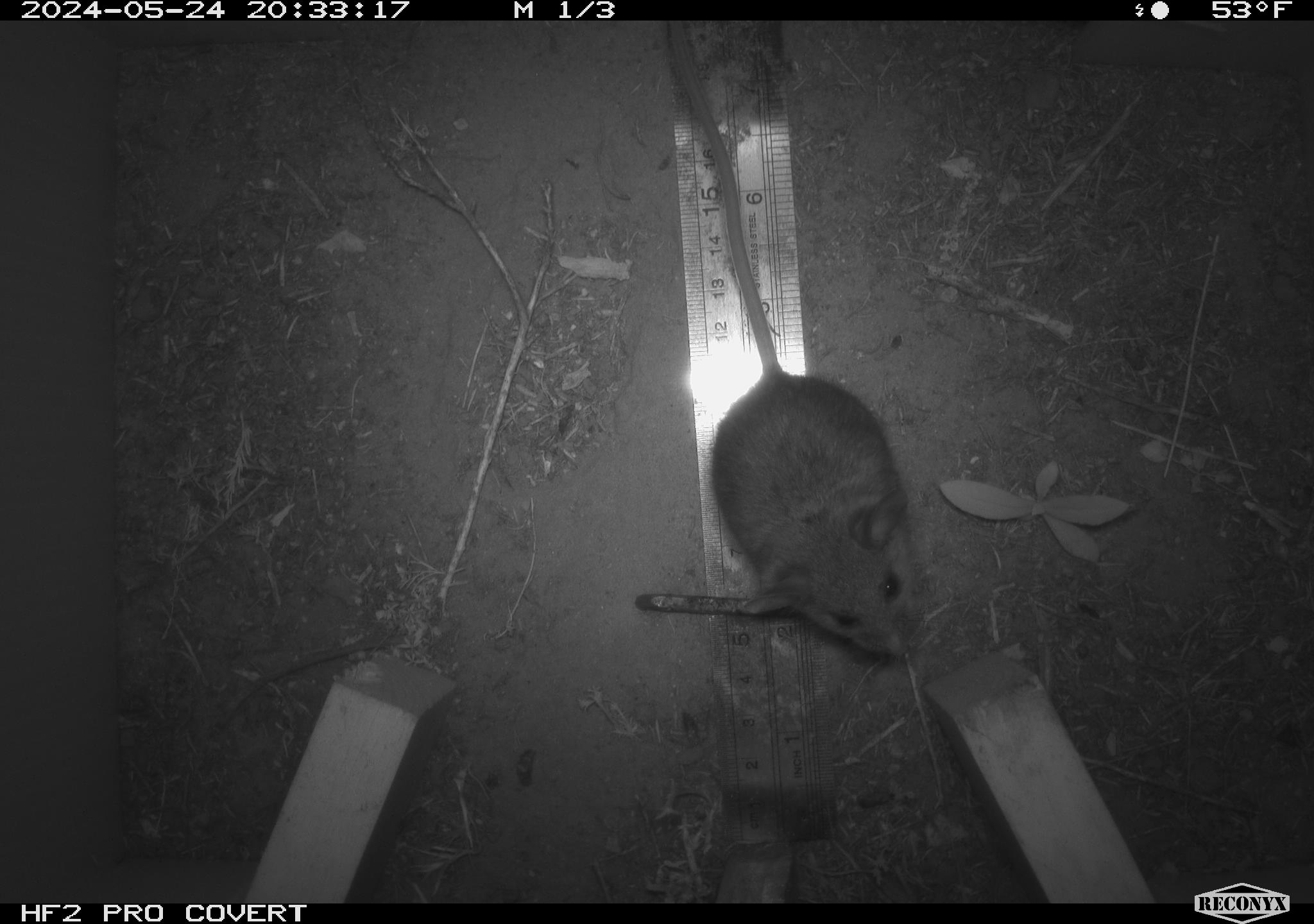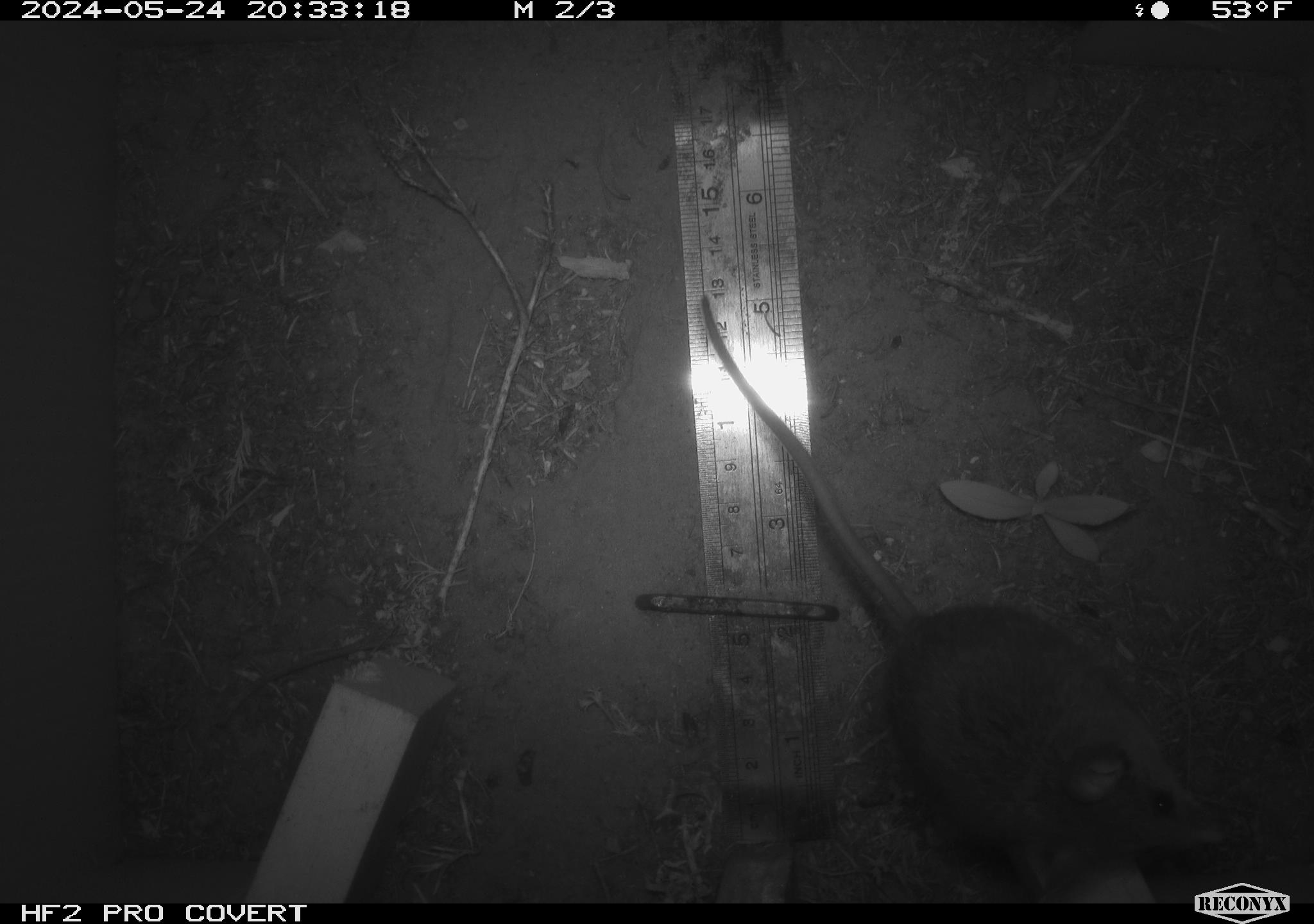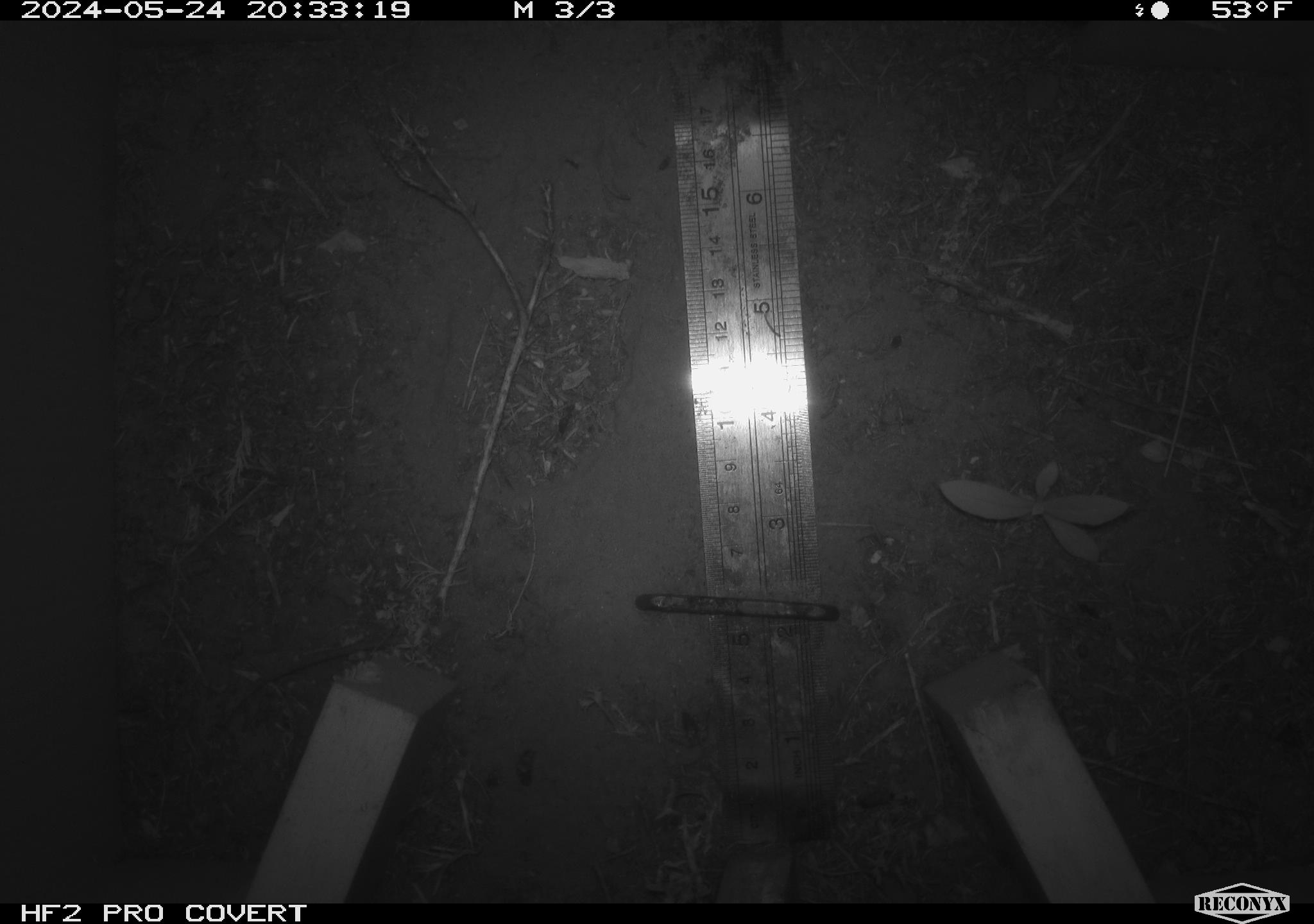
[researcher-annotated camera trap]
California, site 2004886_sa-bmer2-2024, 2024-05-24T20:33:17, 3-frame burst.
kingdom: Animalia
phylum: Chordata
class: Mammalia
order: Rodentia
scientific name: Rodentia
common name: woodrat or rat or mouse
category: woodrat or rat or mouse species